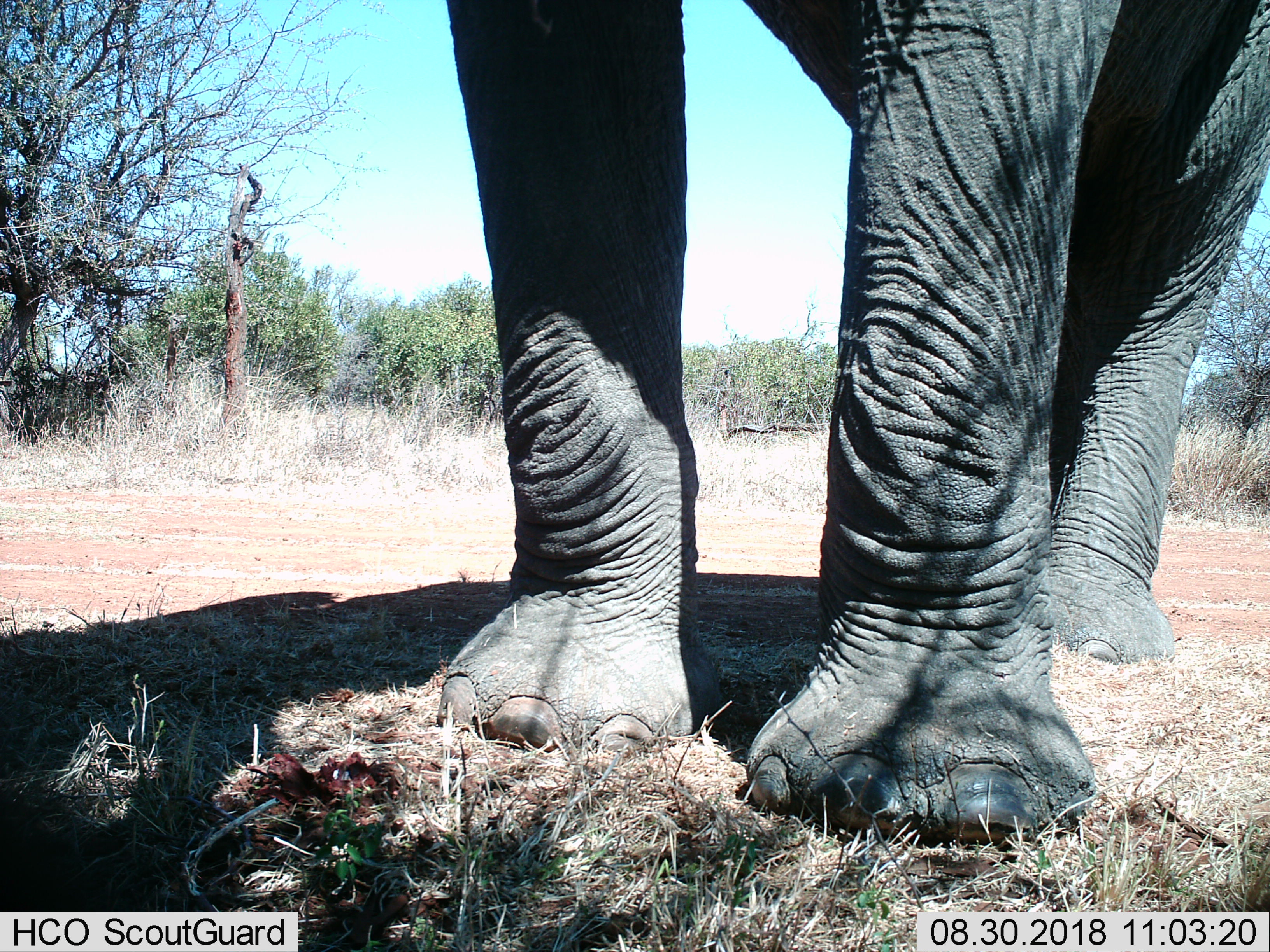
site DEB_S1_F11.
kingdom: Animalia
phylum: Chordata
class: Mammalia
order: Proboscidea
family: Elephantidae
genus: Loxodonta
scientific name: Loxodonta africana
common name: african bush elephant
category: elephant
Elephant (african bush elephant) (Loxodonta africana), count 1. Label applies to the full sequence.